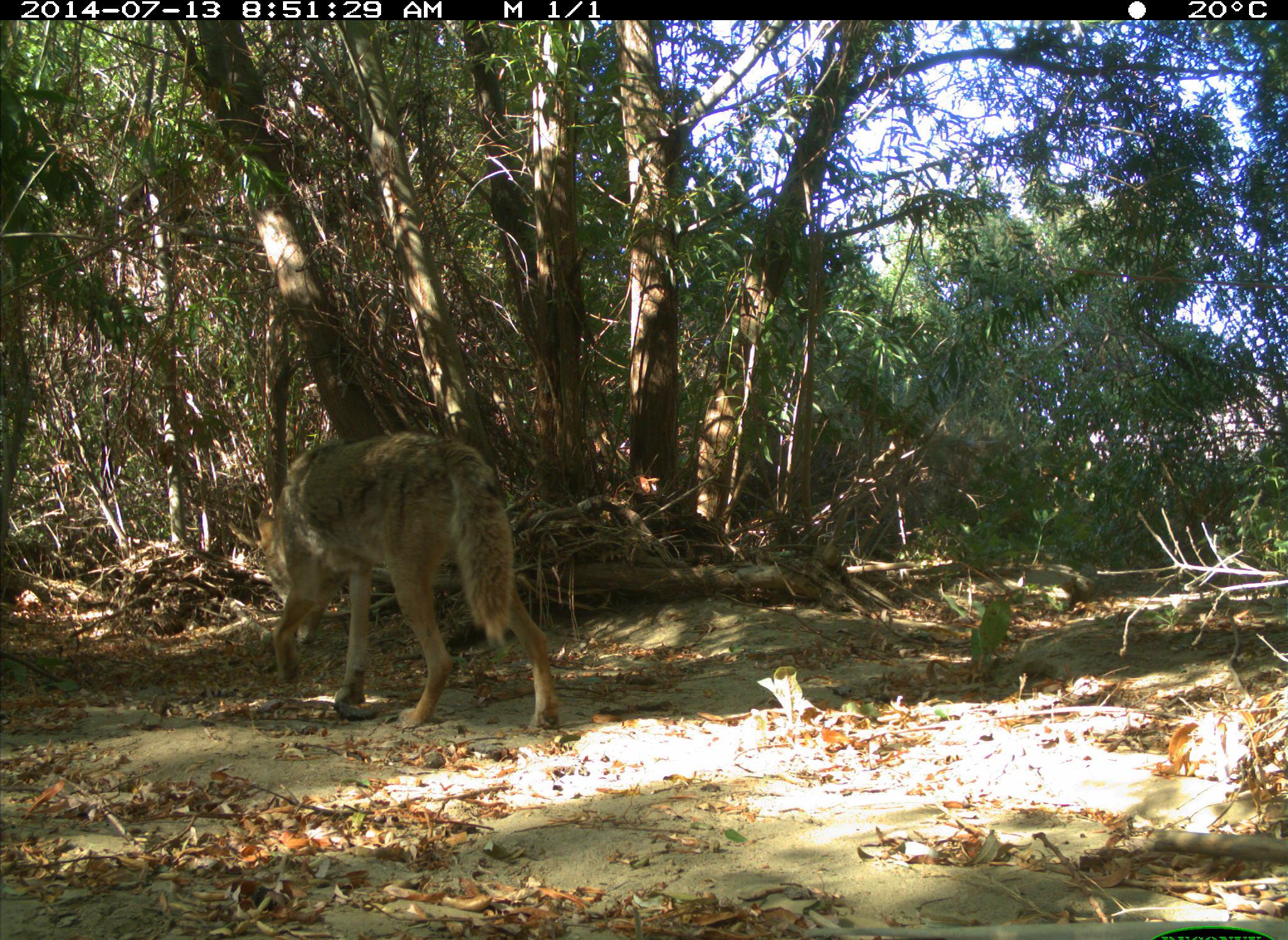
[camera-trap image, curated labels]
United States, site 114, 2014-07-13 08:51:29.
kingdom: Animalia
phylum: Chordata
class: Mammalia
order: Carnivora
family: Canidae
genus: Canis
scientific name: Canis latrans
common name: coyote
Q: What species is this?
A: Coyote (Canis latrans).